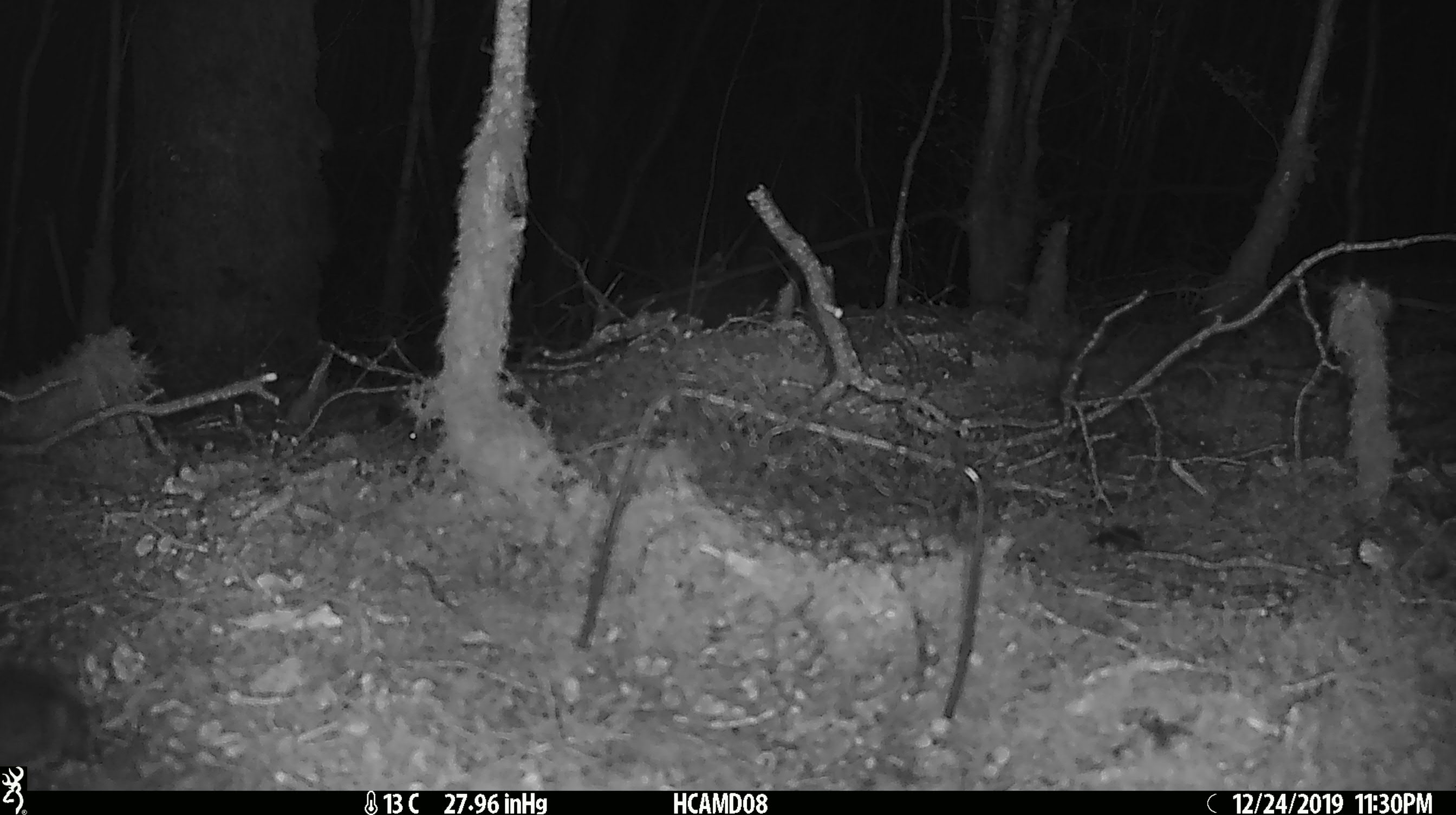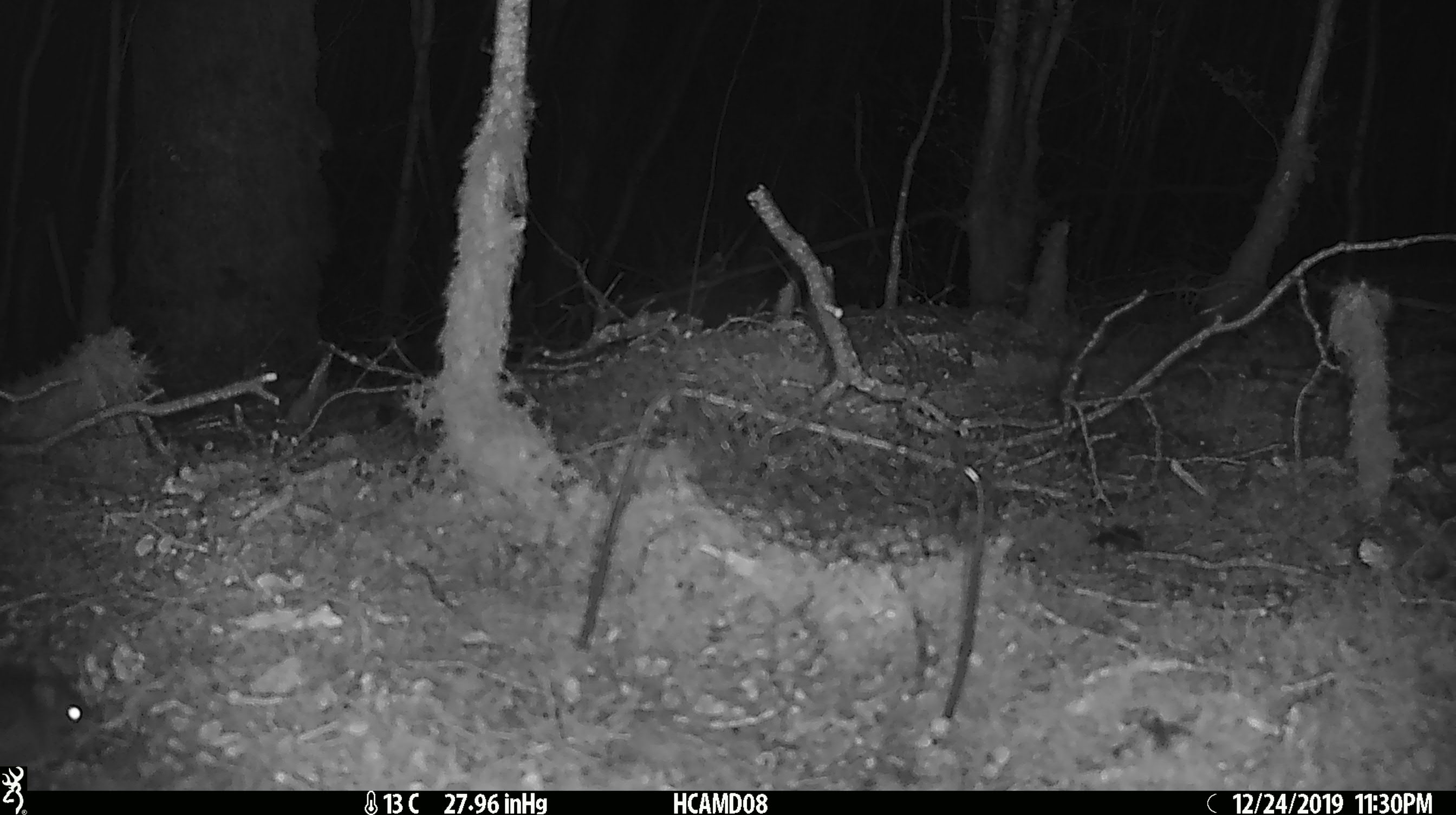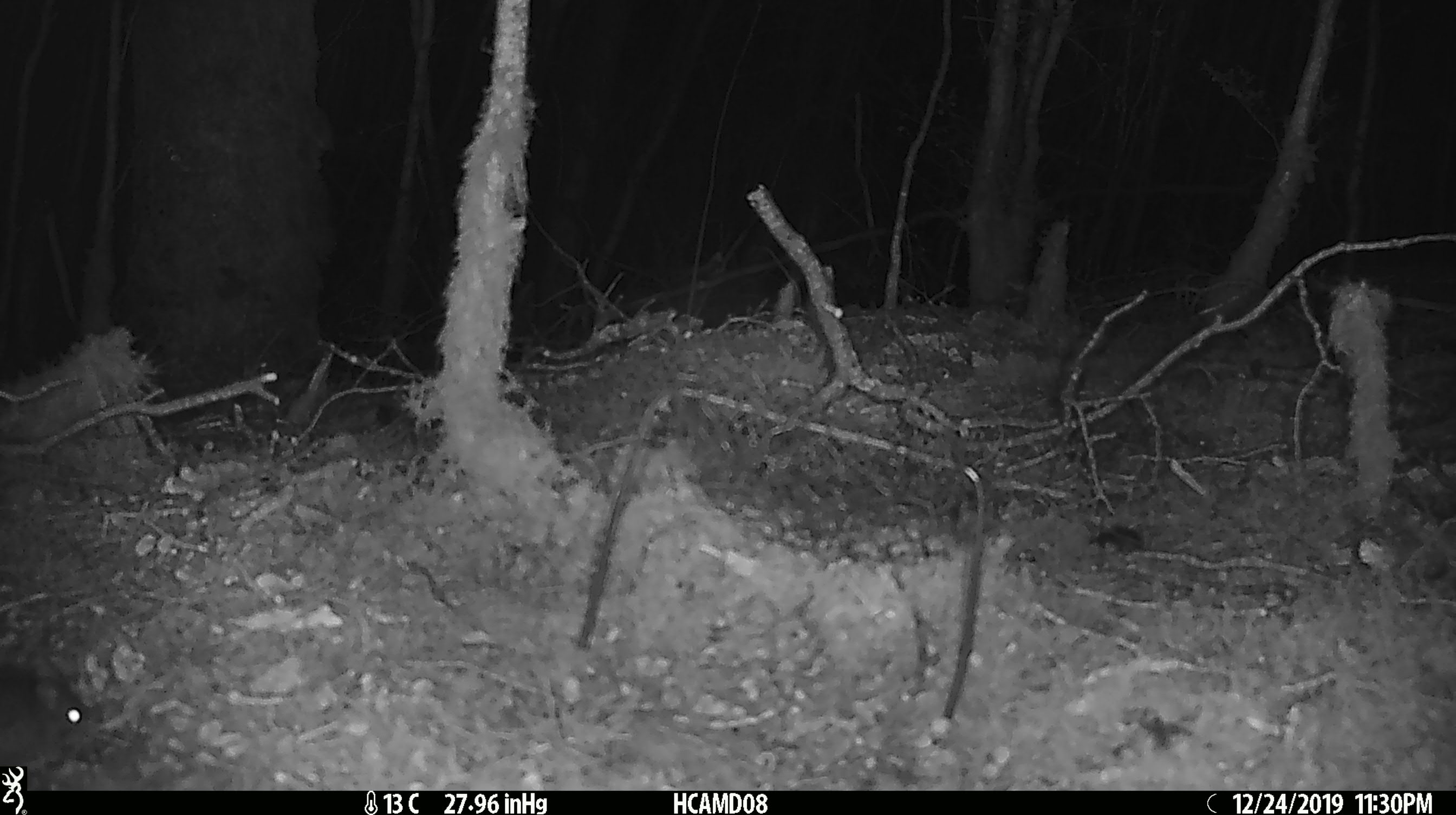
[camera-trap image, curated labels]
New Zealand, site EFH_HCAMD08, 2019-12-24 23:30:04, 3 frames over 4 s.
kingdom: Animalia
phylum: Chordata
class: Mammalia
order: Rodentia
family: Muridae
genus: Mus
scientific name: Mus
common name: mouse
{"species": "mouse (Mus)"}